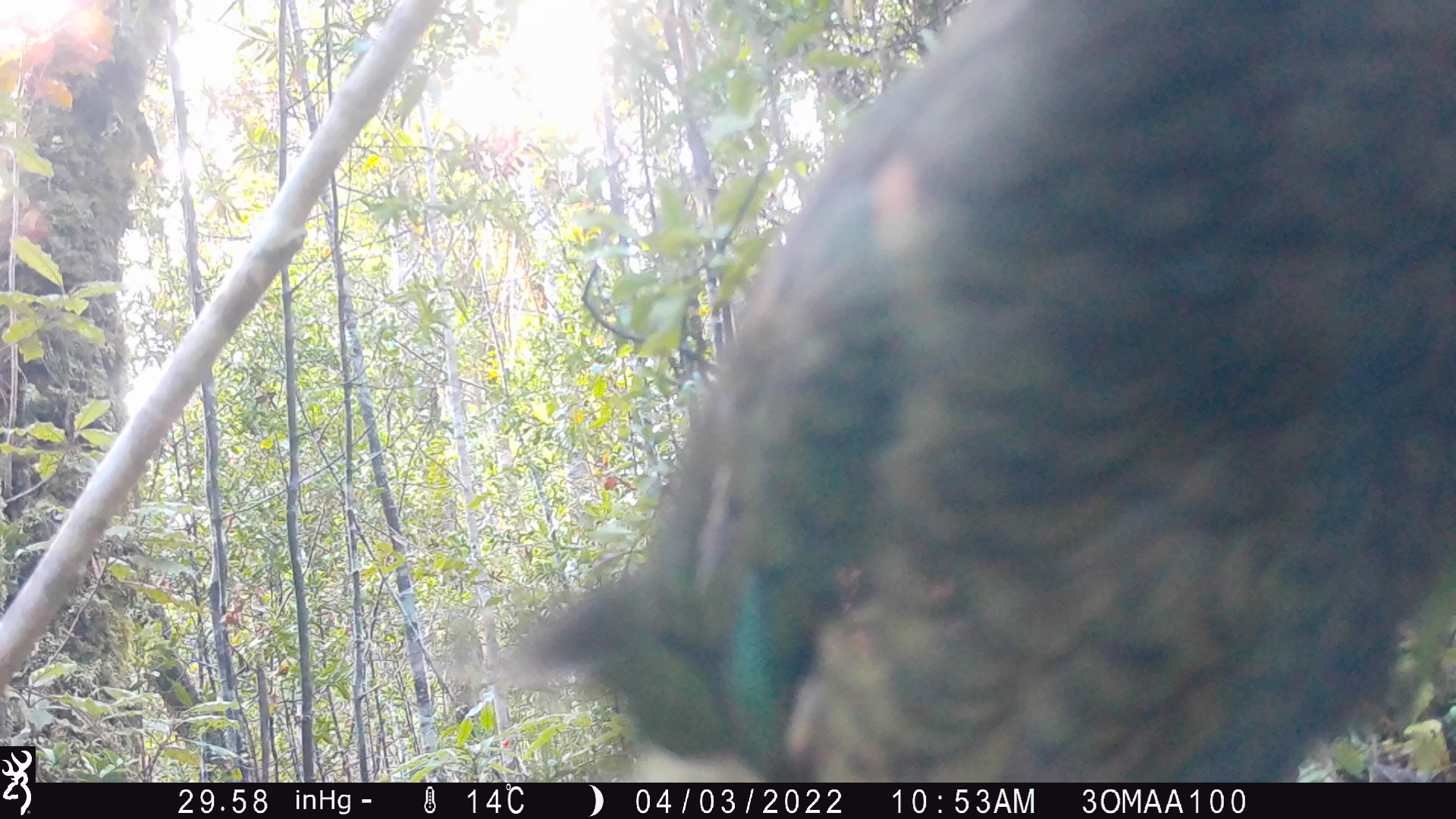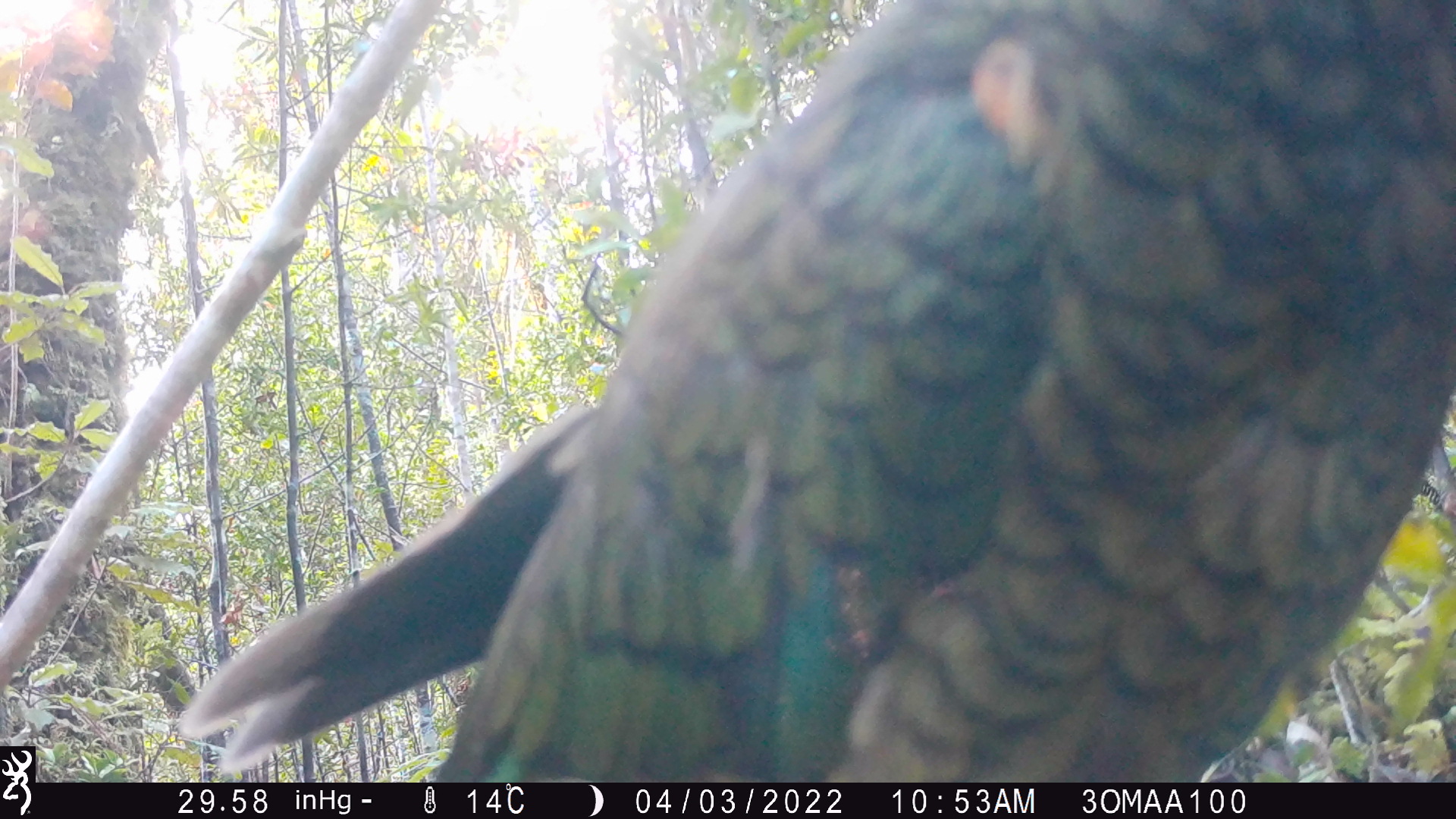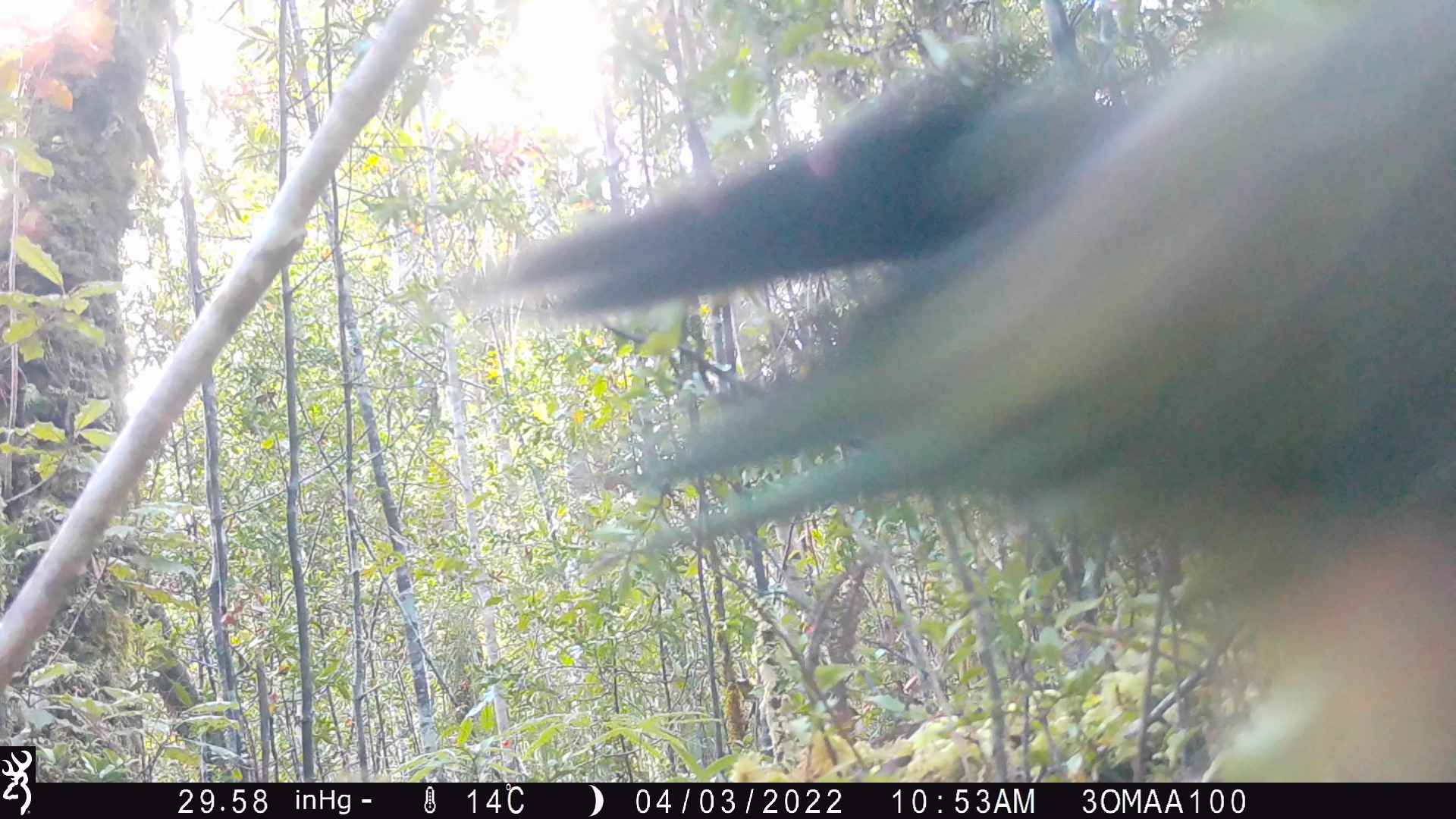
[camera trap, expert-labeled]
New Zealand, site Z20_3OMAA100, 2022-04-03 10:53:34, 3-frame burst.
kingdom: Animalia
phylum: Chordata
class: Aves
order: Psittaciformes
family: Strigopidae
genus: Nestor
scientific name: Nestor notabilis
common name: kea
Kea (Nestor notabilis).